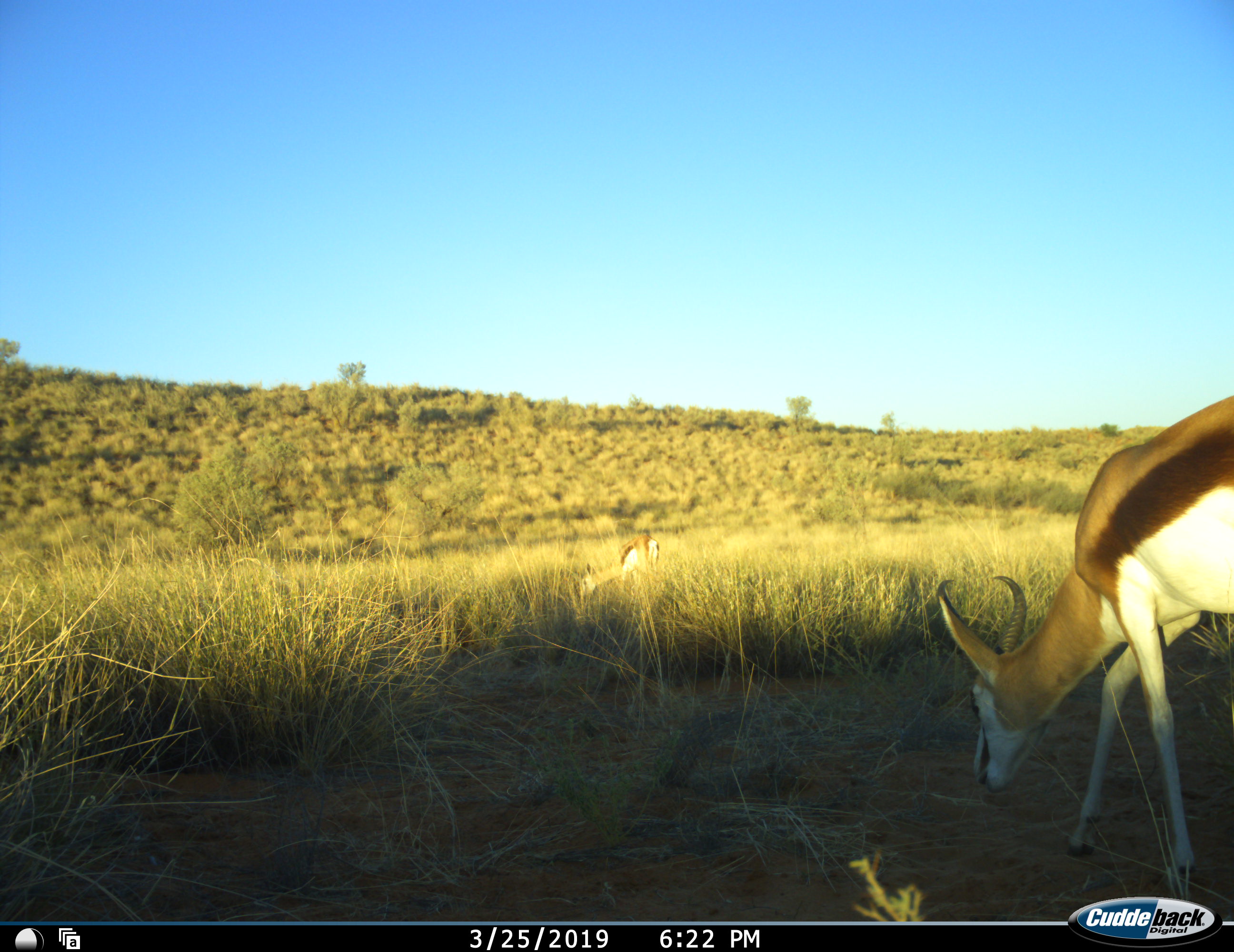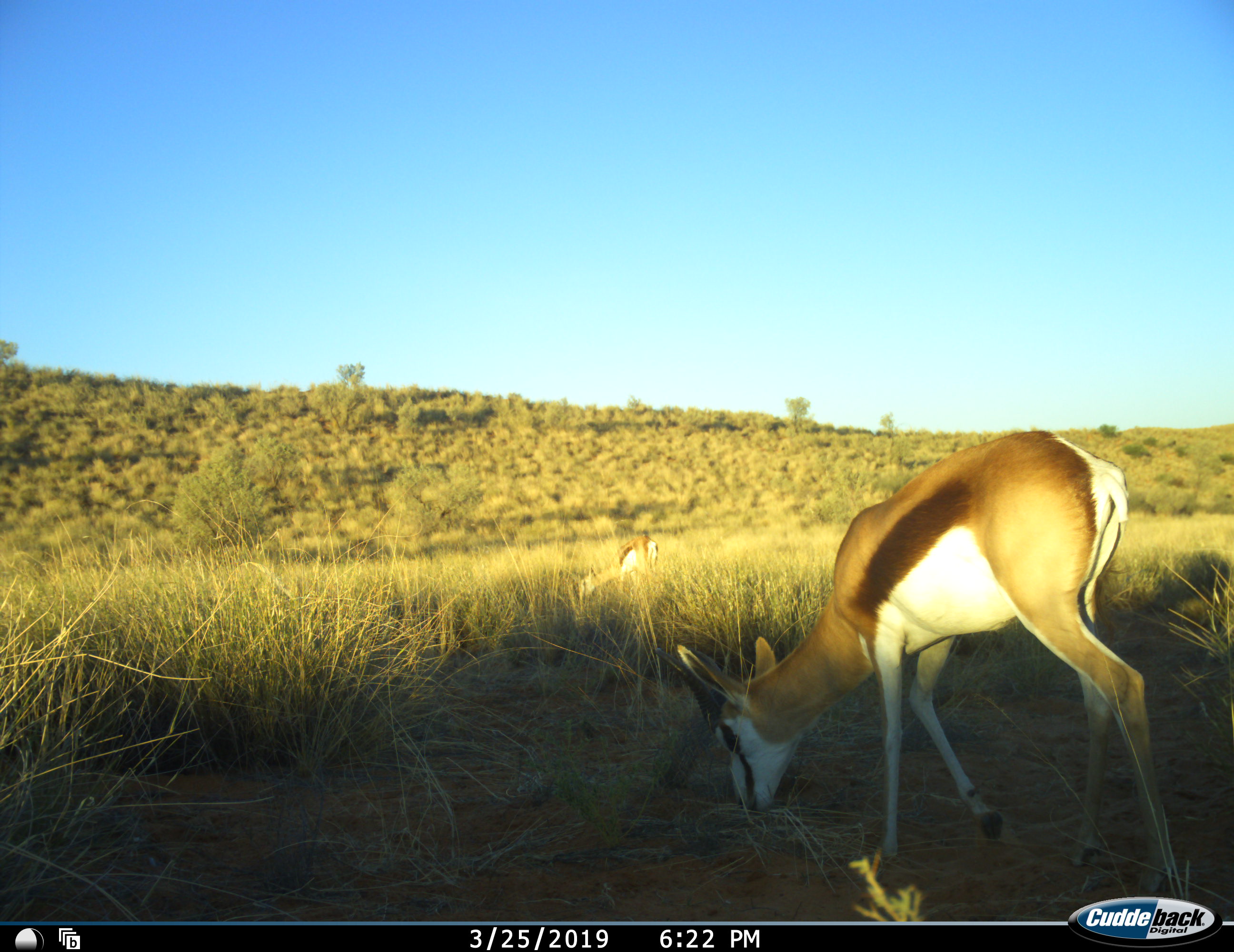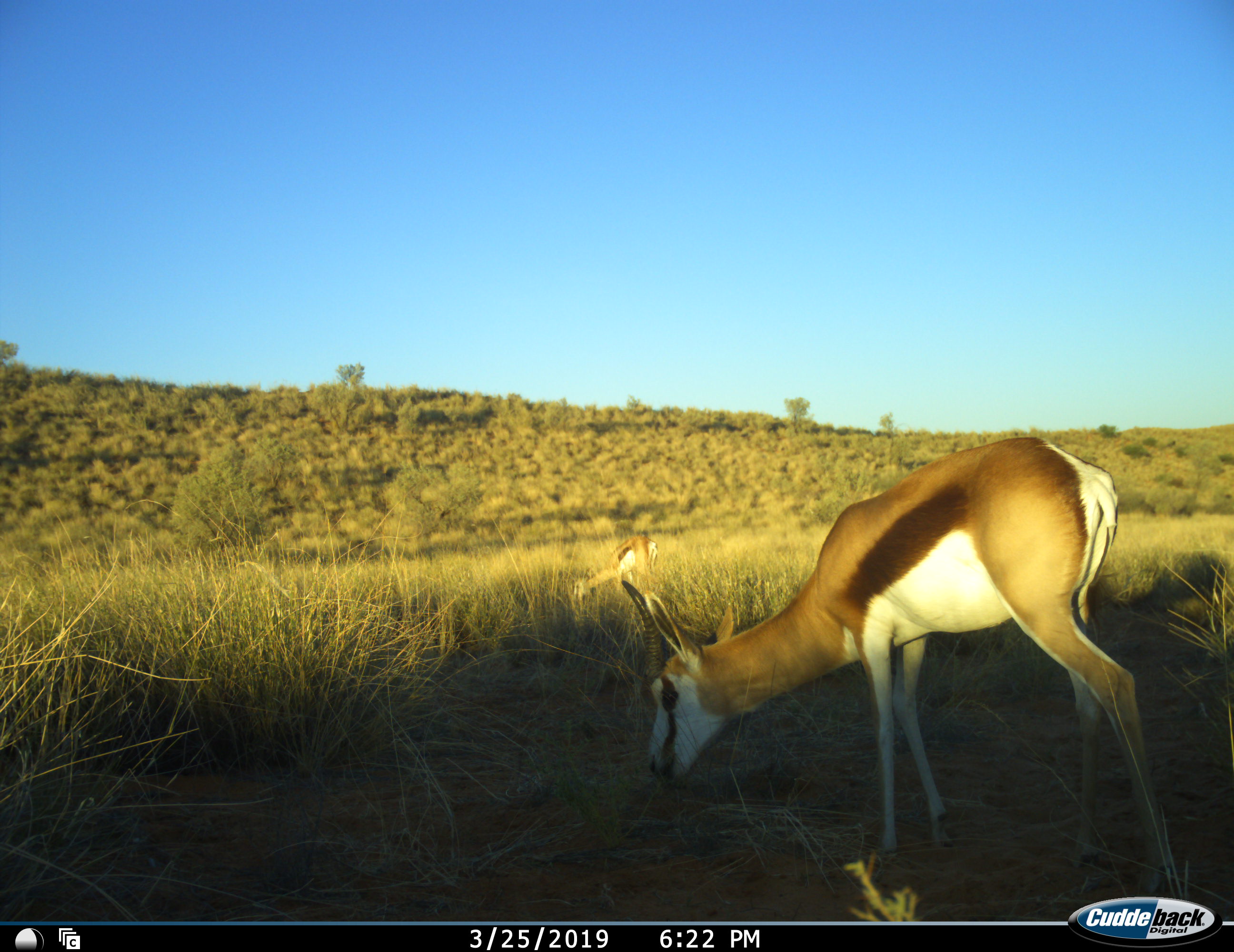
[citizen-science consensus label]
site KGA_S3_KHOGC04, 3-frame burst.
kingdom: Animalia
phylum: Chordata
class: Mammalia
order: Artiodactyla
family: Bovidae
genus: Antidorcas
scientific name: Antidorcas marsupialis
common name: springbok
Springbok (Antidorcas marsupialis), count 2. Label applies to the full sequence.